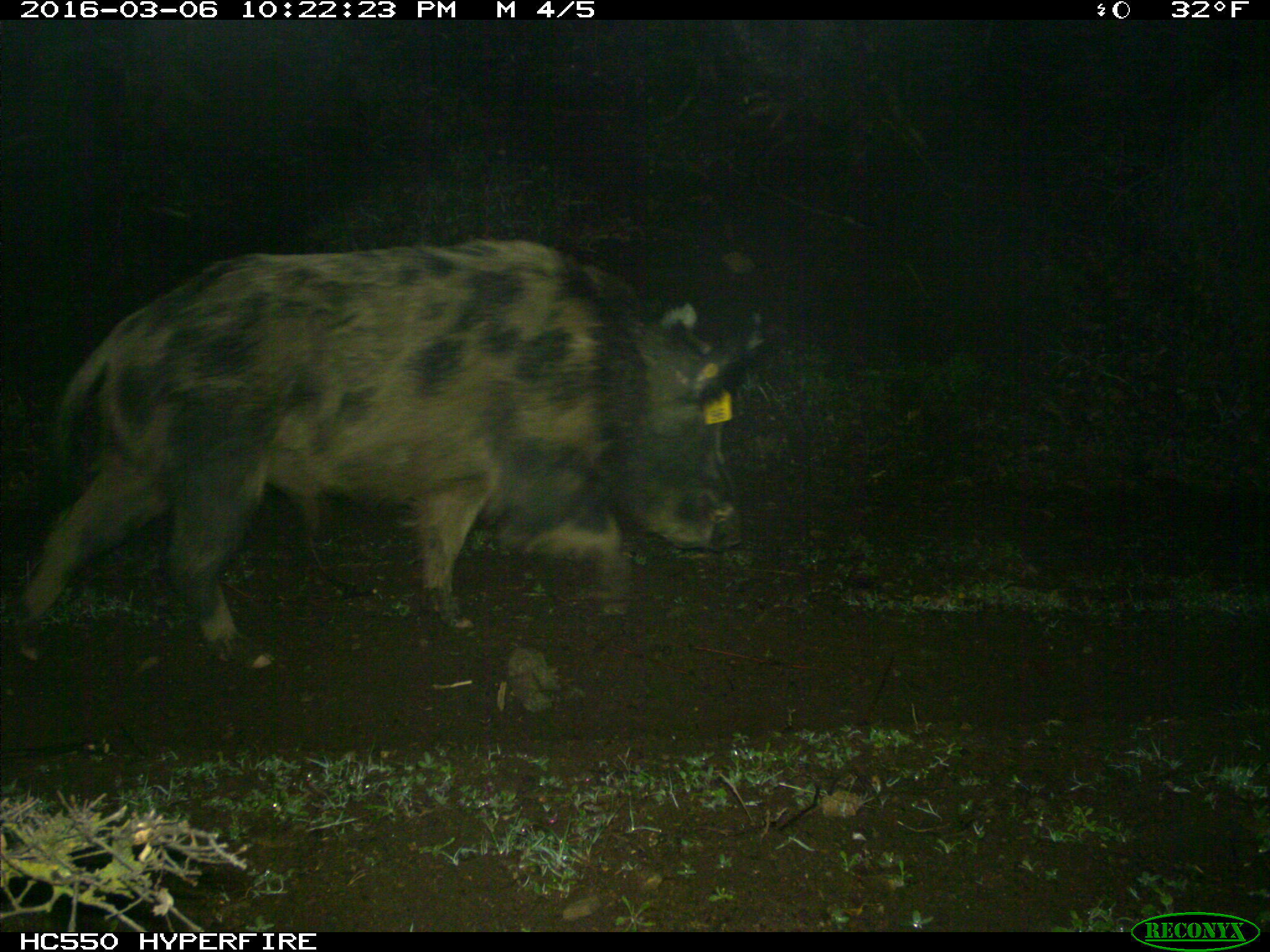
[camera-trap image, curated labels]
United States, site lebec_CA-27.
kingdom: Animalia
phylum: Chordata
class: Mammalia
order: Artiodactyla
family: Suidae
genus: Sus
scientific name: Sus scrofa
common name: wild boar